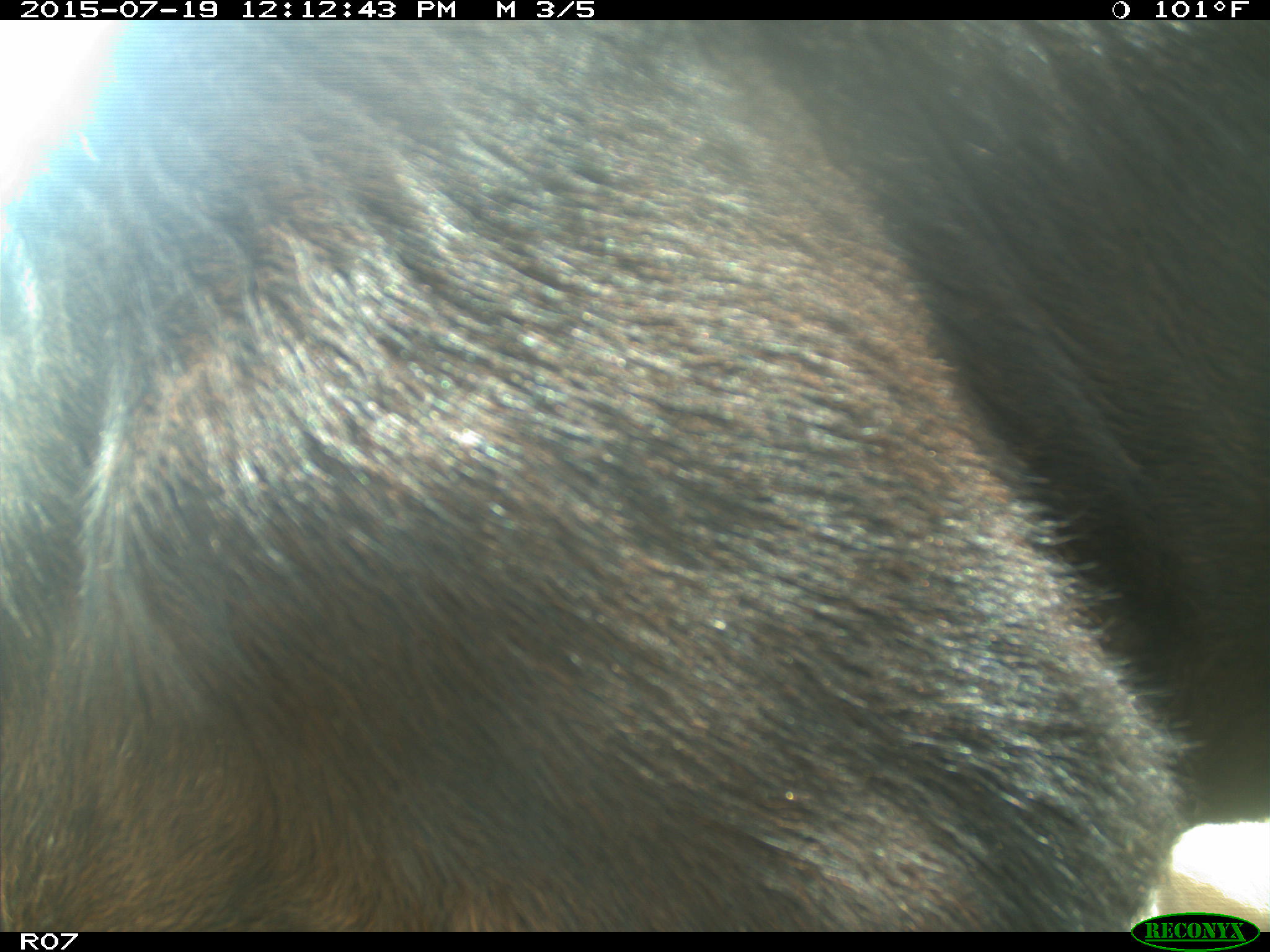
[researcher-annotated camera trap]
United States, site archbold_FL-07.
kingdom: Animalia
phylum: Chordata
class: Mammalia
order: Artiodactyla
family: Bovidae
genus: Bos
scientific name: Bos taurus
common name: domestic cow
Bos taurus (domestic cow).